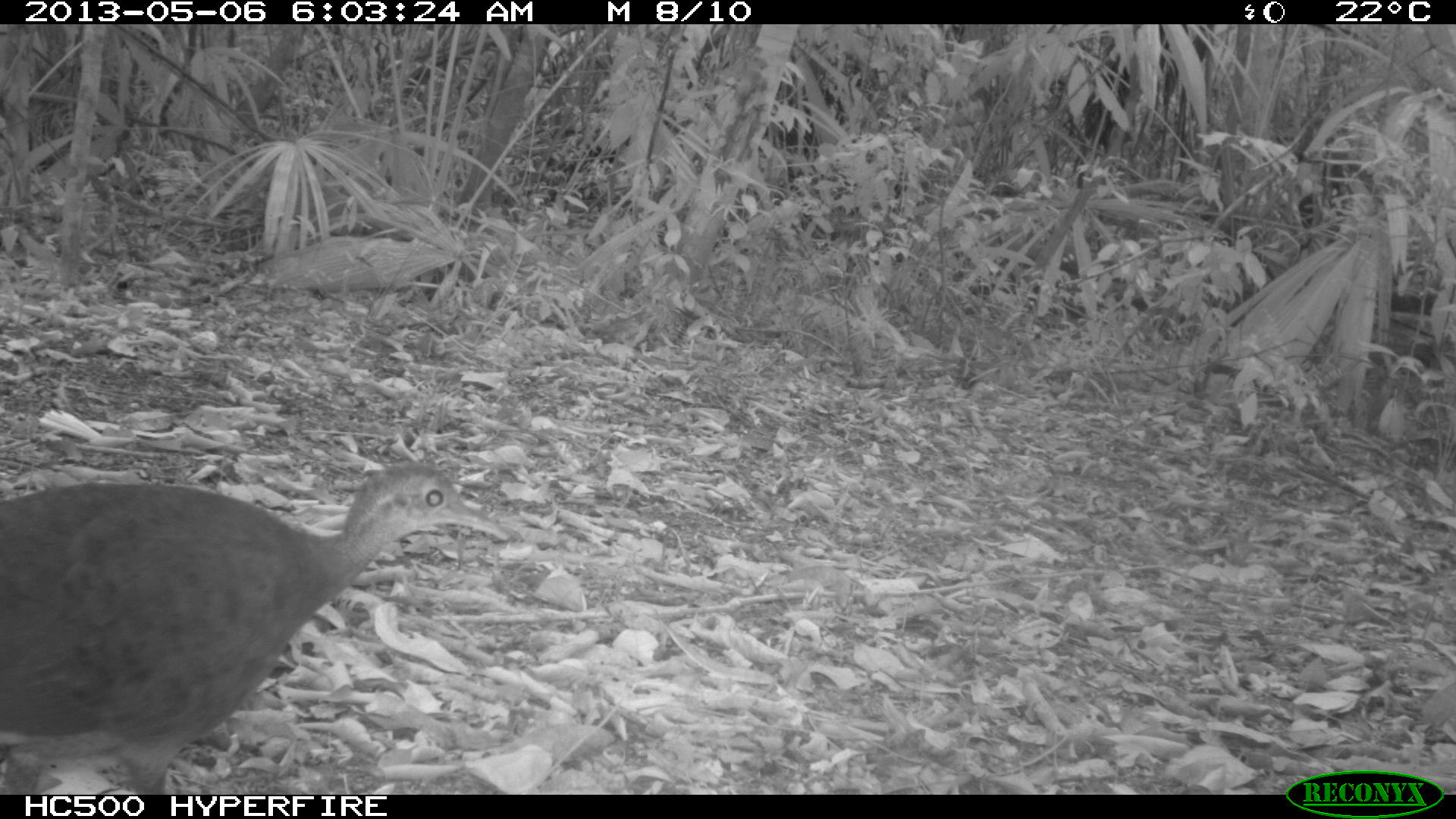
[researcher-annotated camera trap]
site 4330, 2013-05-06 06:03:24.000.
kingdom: Animalia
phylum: Chordata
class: Aves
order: Tinamiformes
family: Tinamidae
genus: Tinamus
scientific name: Tinamus major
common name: great tinamou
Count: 1.